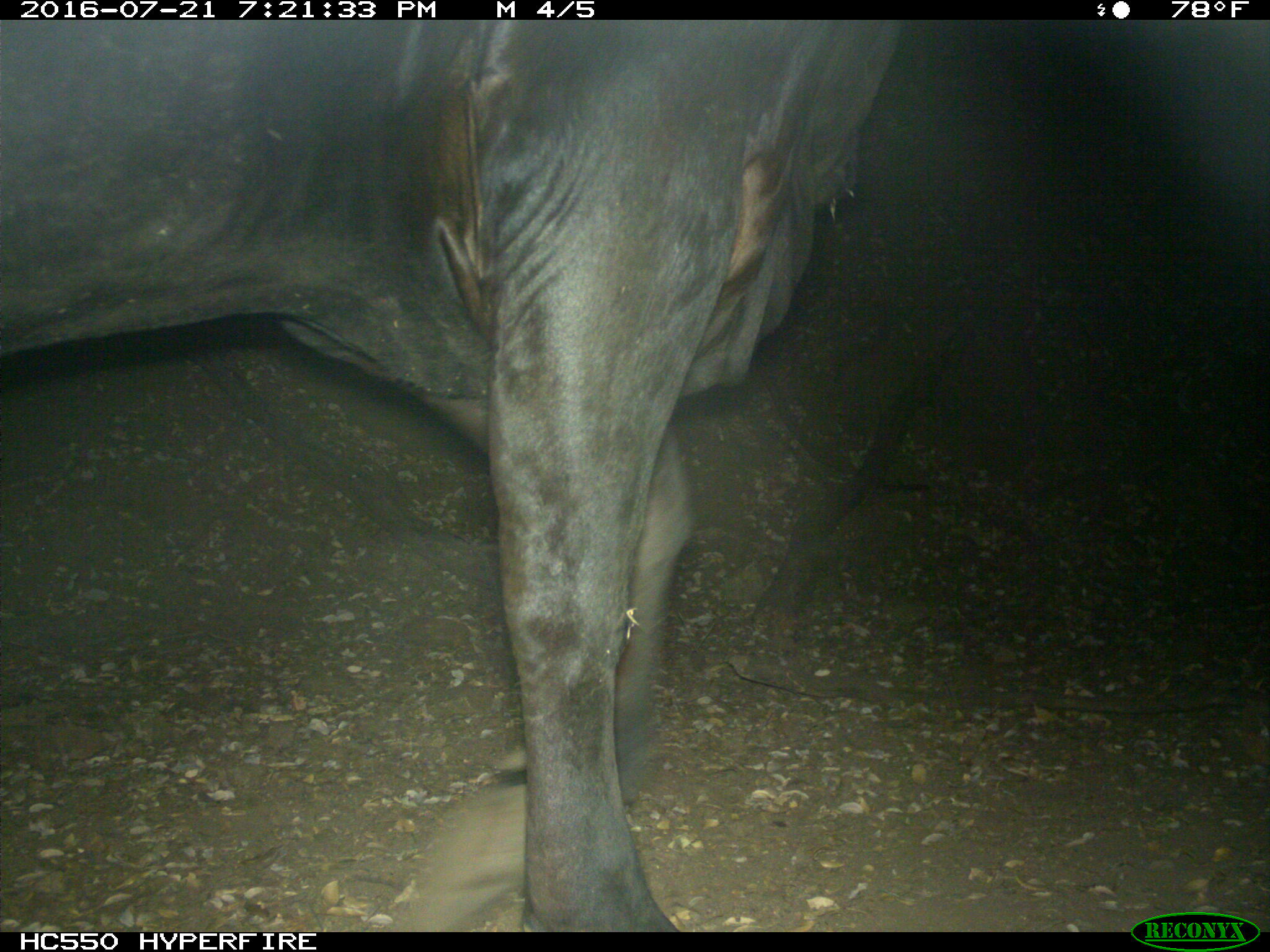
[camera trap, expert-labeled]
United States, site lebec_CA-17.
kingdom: Animalia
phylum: Chordata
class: Mammalia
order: Artiodactyla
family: Bovidae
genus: Bos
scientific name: Bos taurus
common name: domestic cow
Bos taurus (domestic cow).